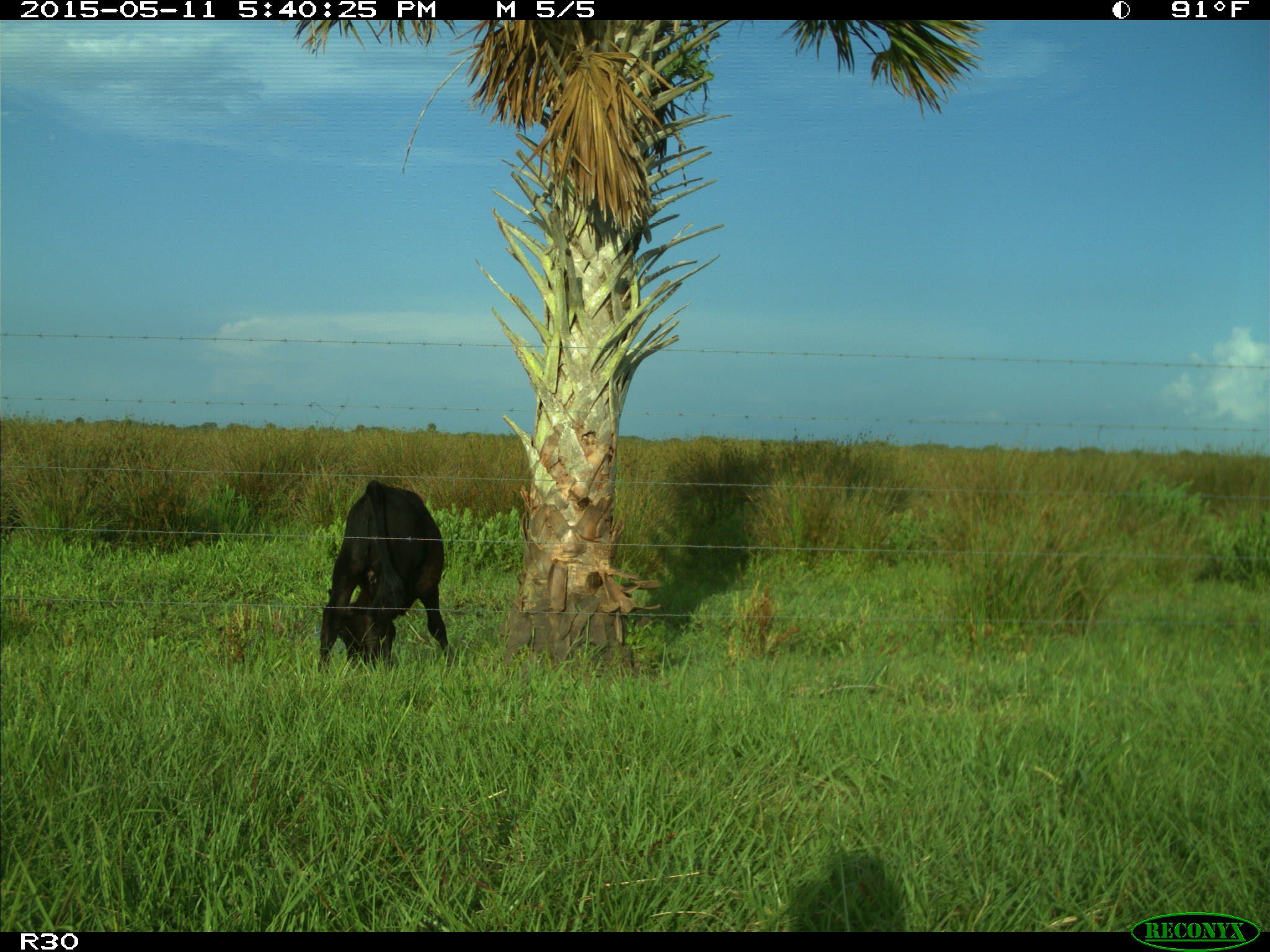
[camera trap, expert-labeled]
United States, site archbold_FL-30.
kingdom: Animalia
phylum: Chordata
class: Mammalia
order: Artiodactyla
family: Bovidae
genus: Bos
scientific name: Bos taurus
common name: domestic cow